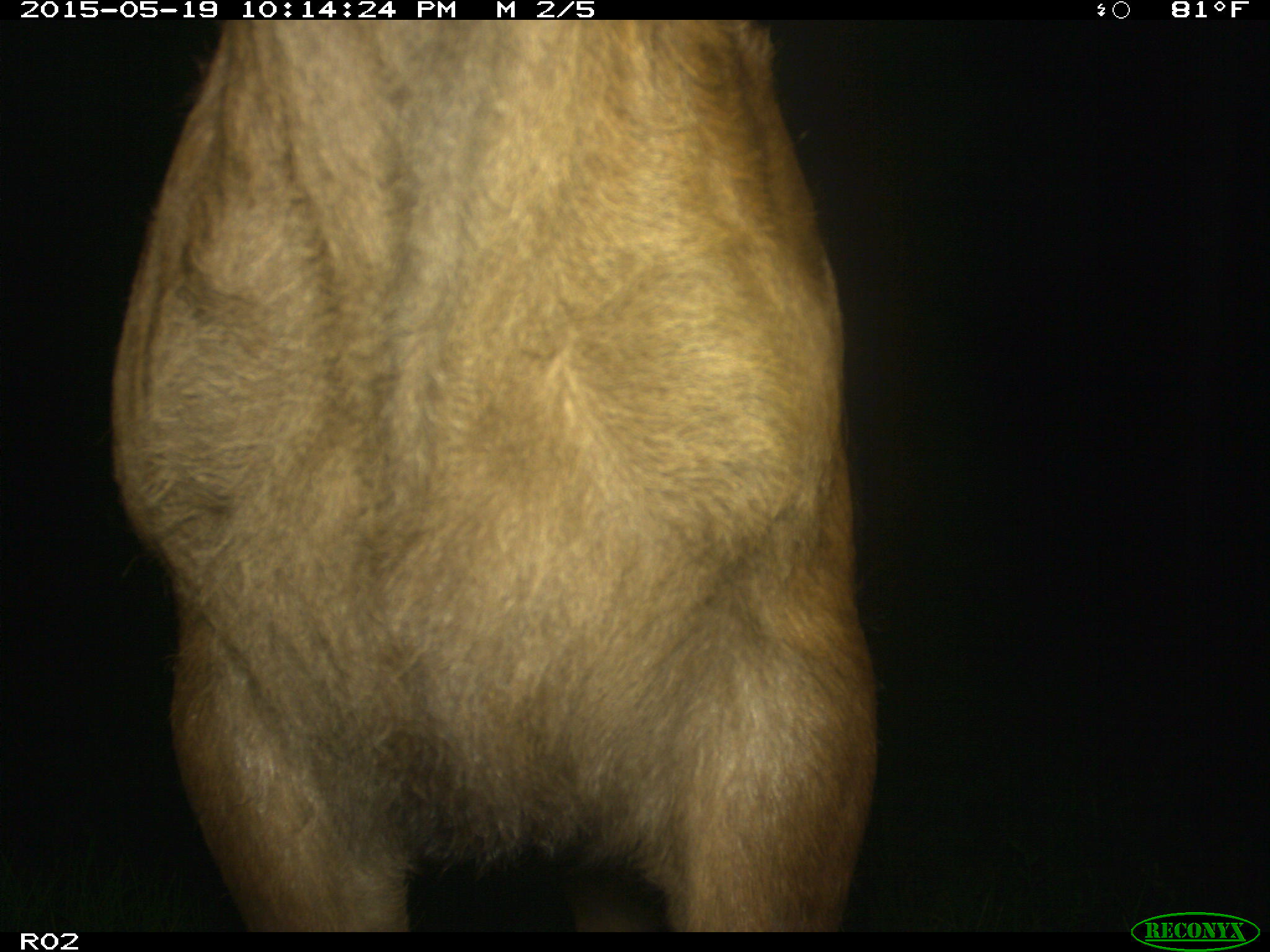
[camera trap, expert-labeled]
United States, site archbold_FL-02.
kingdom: Animalia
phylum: Chordata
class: Mammalia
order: Artiodactyla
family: Bovidae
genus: Bos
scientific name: Bos taurus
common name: domestic cow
Bos taurus (domestic cow).